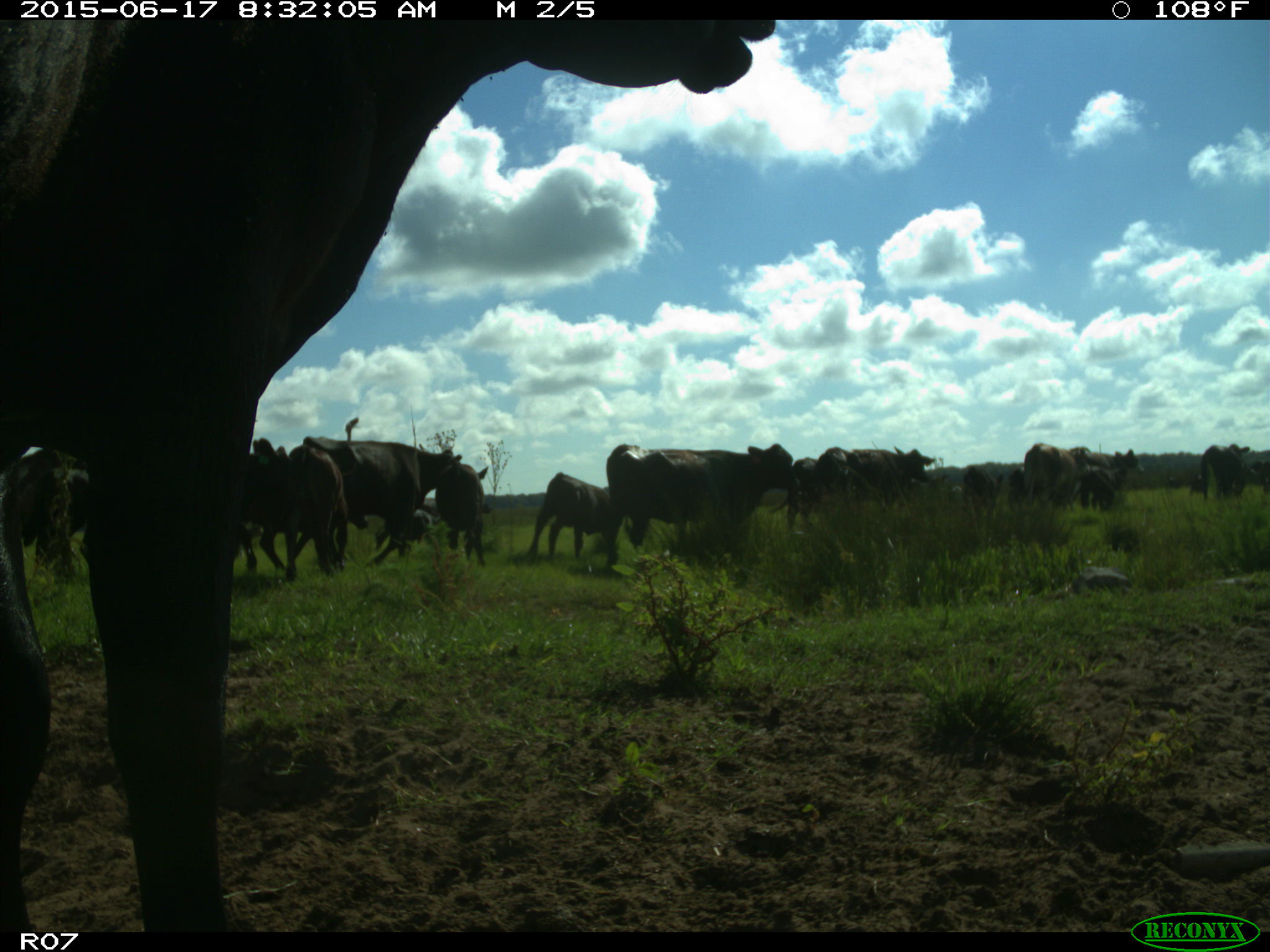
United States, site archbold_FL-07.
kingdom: Animalia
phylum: Chordata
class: Mammalia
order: Artiodactyla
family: Bovidae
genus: Bos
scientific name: Bos taurus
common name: domestic cow